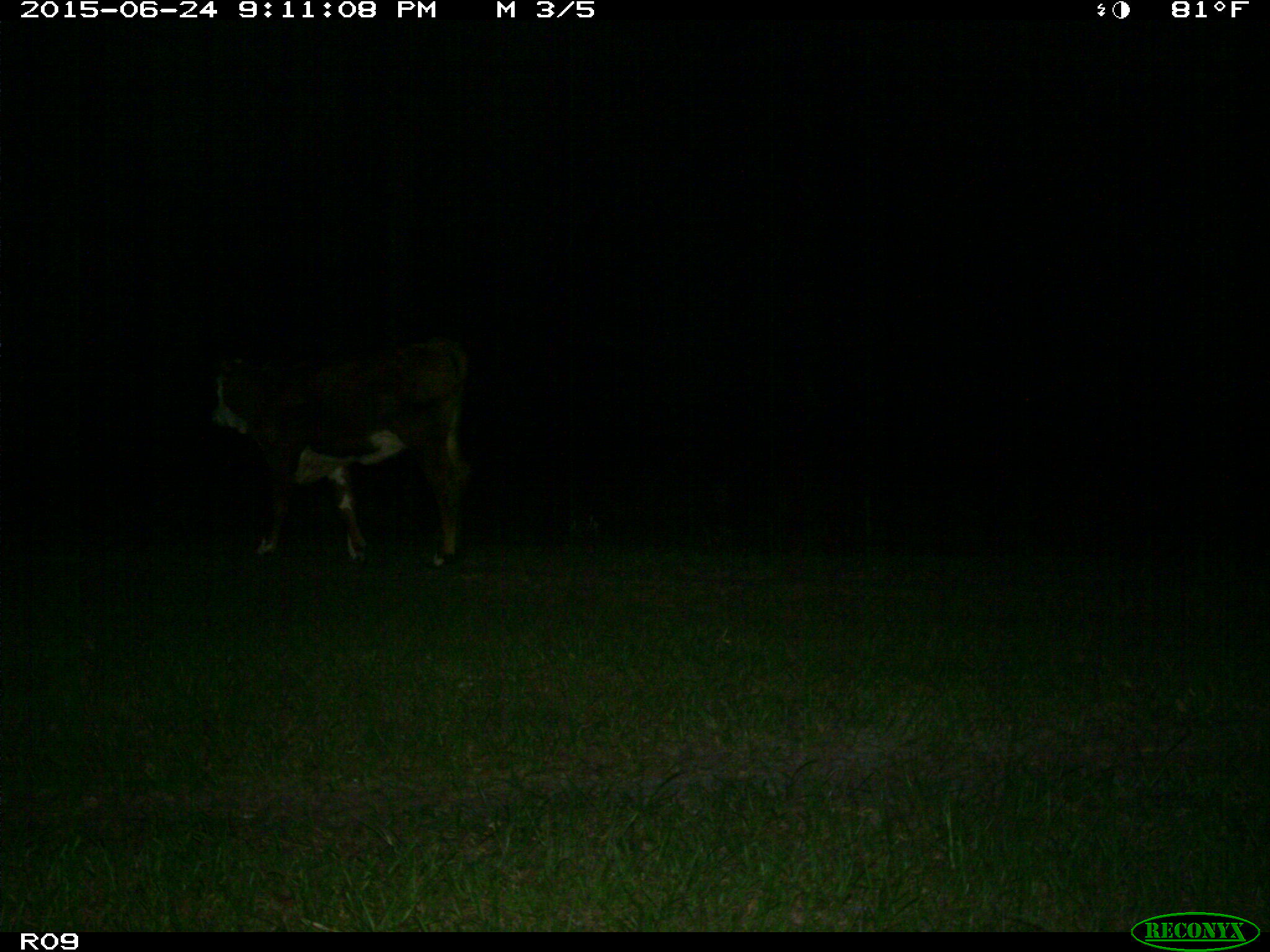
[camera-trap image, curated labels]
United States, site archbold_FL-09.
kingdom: Animalia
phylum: Chordata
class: Mammalia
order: Artiodactyla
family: Bovidae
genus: Bos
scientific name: Bos taurus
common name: domestic cow